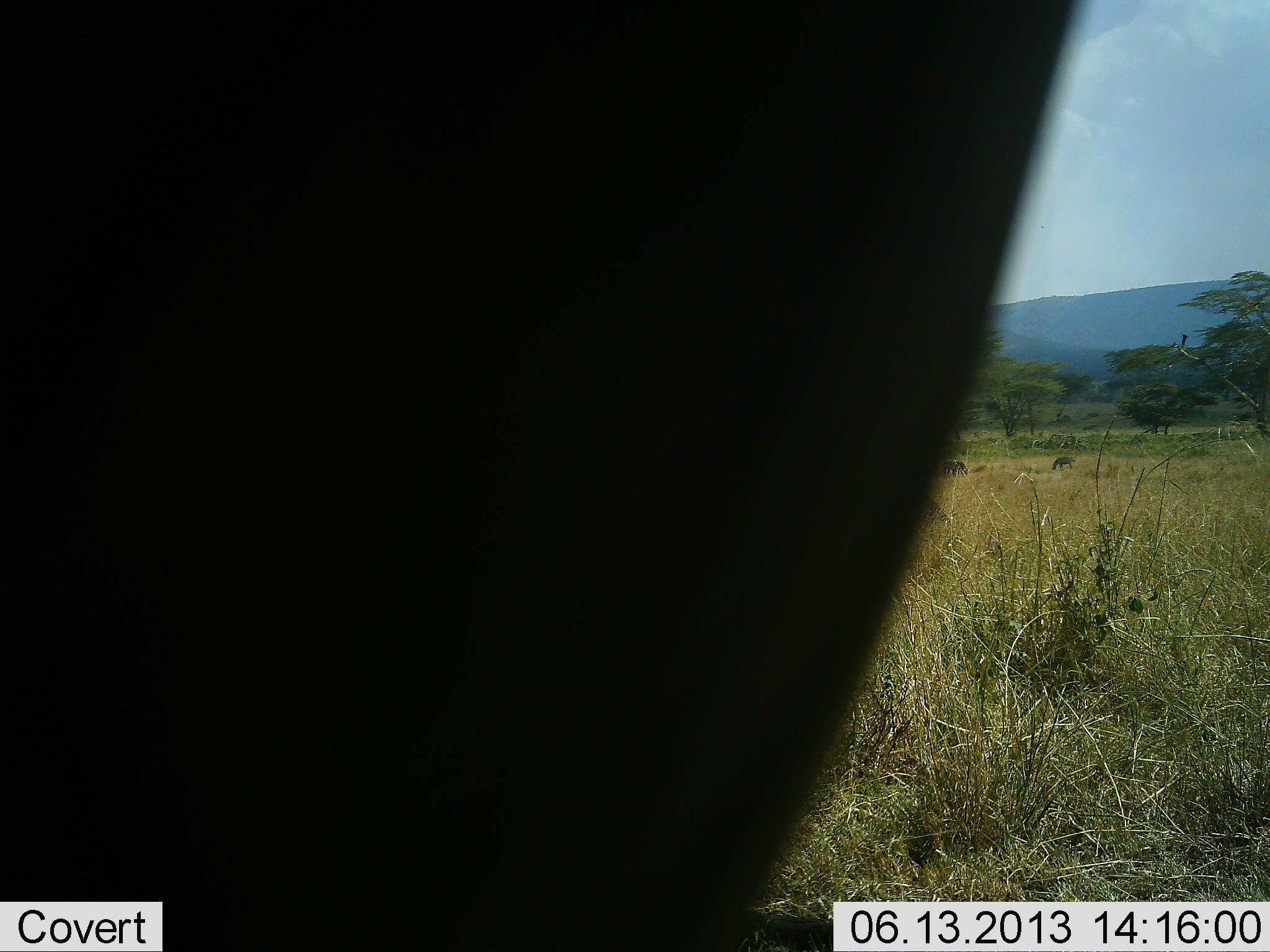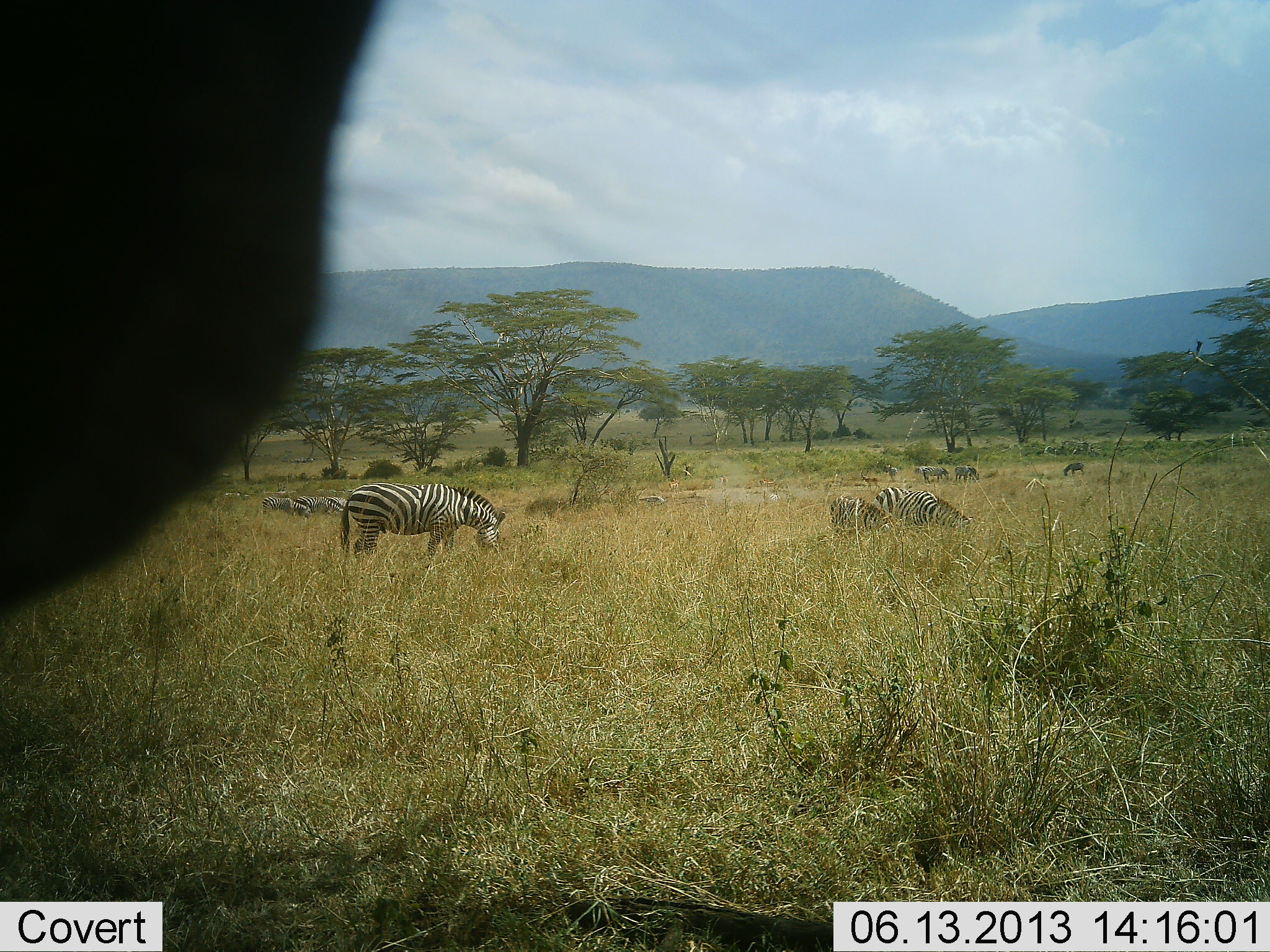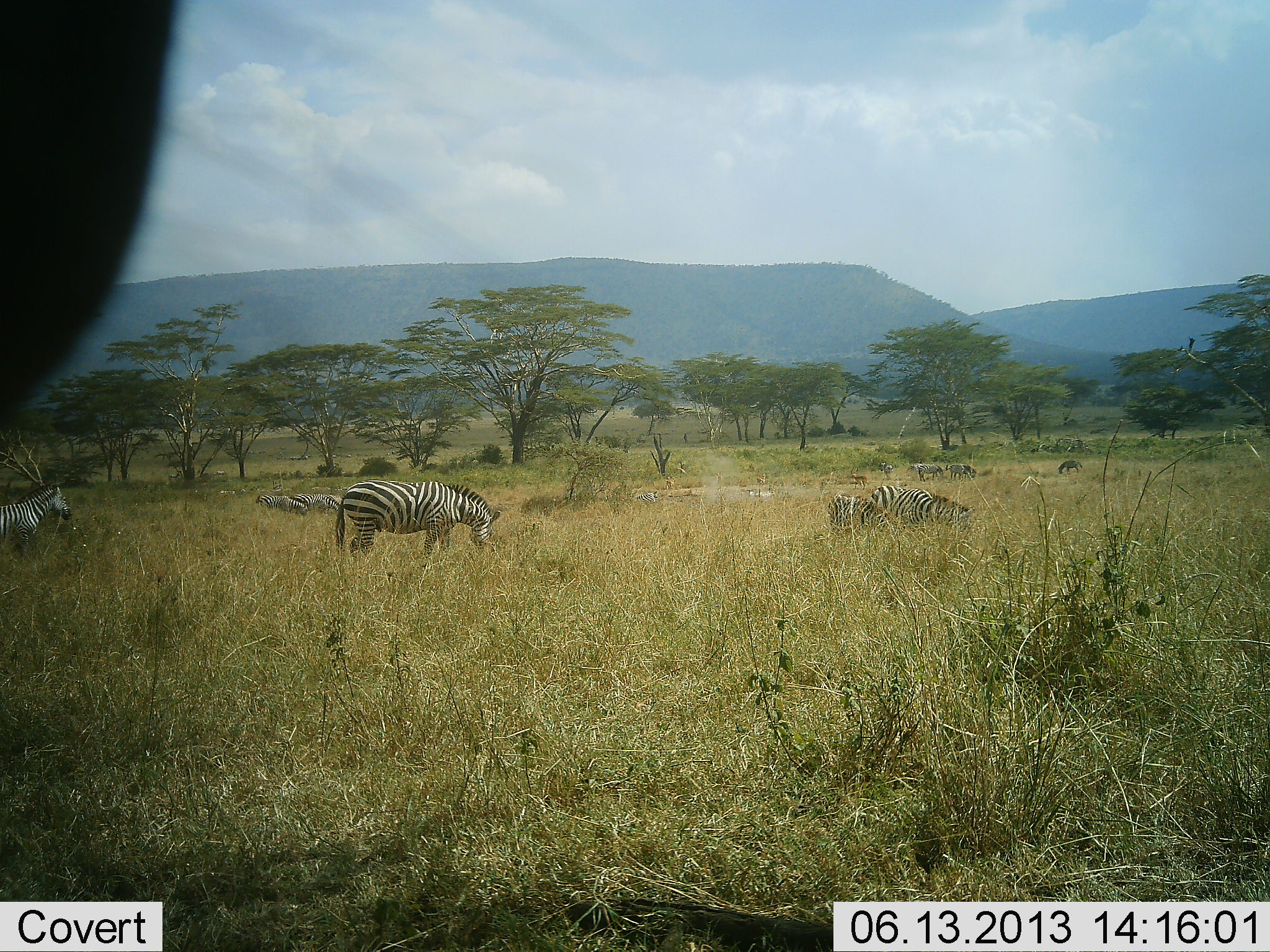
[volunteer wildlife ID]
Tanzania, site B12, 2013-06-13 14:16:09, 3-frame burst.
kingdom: Animalia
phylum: Chordata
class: Mammalia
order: Perissodactyla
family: Equidae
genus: Equus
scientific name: Equus quagga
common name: plains zebra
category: zebra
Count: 10.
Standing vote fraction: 42%.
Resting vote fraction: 6%.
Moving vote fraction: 24%.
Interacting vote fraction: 3%.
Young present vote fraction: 0%.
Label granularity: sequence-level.